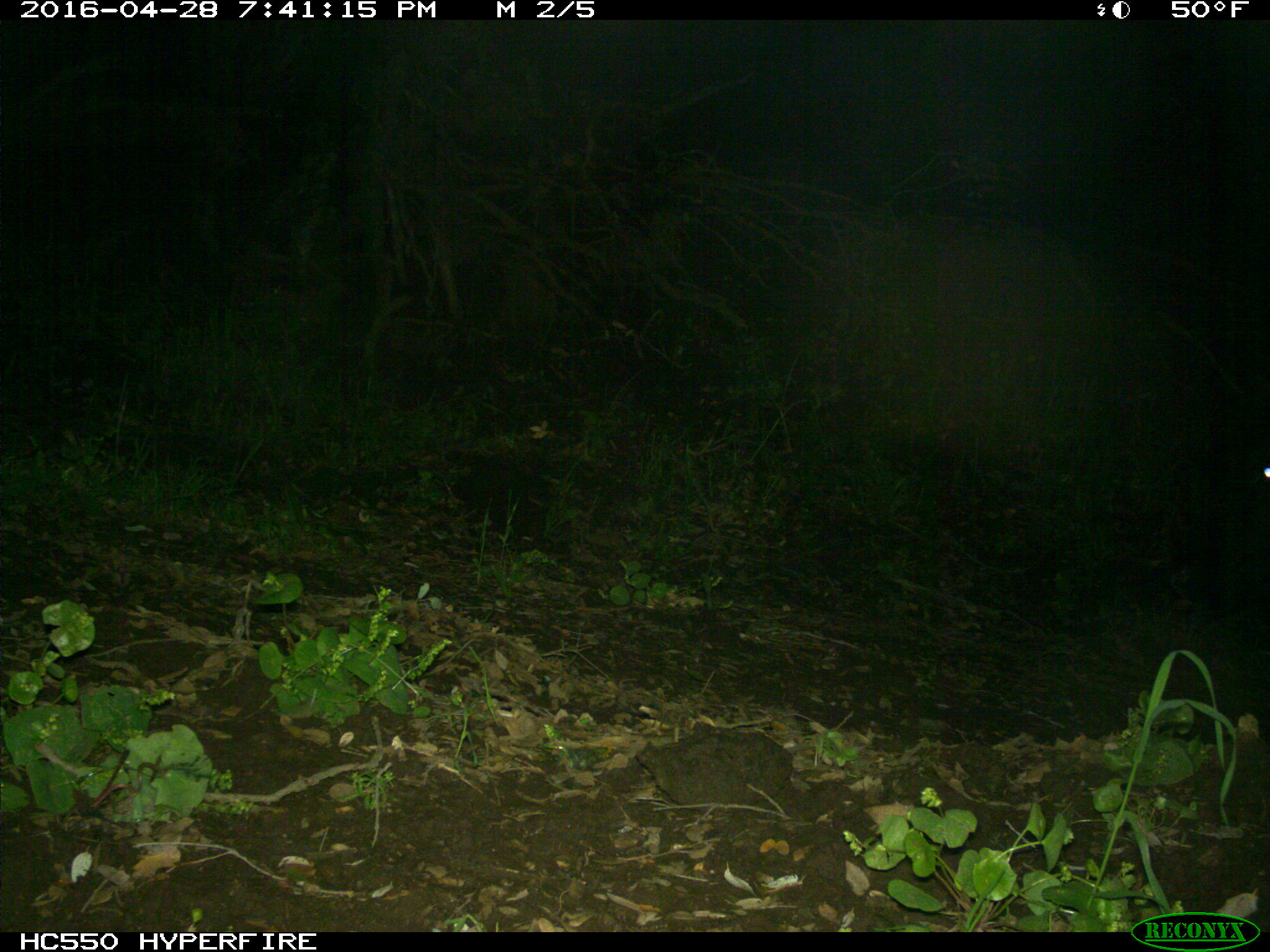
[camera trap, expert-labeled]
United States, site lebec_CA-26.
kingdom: Animalia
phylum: Chordata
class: Mammalia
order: Artiodactyla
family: Bovidae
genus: Bos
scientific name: Bos taurus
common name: domestic cow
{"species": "Bos taurus (domestic cow)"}